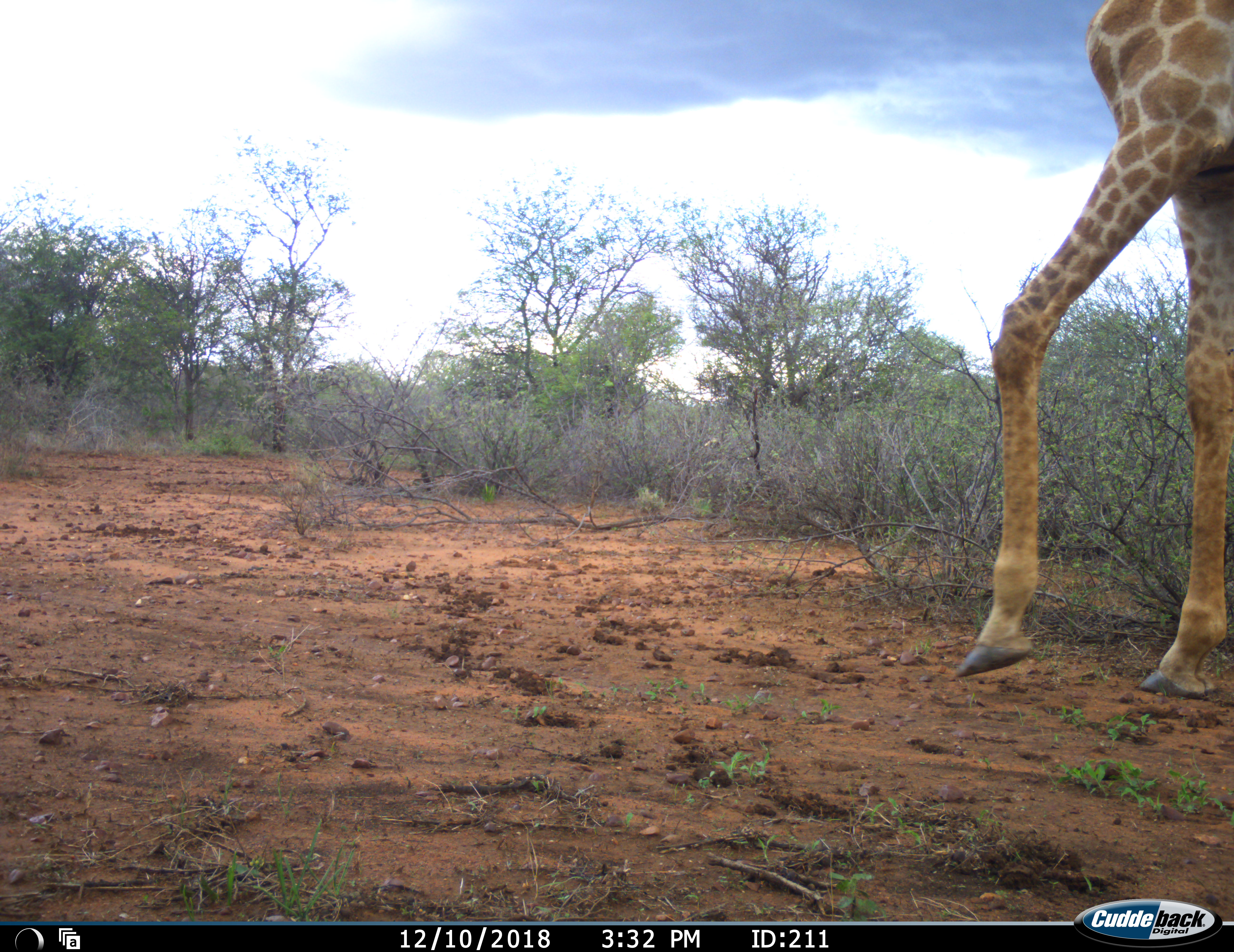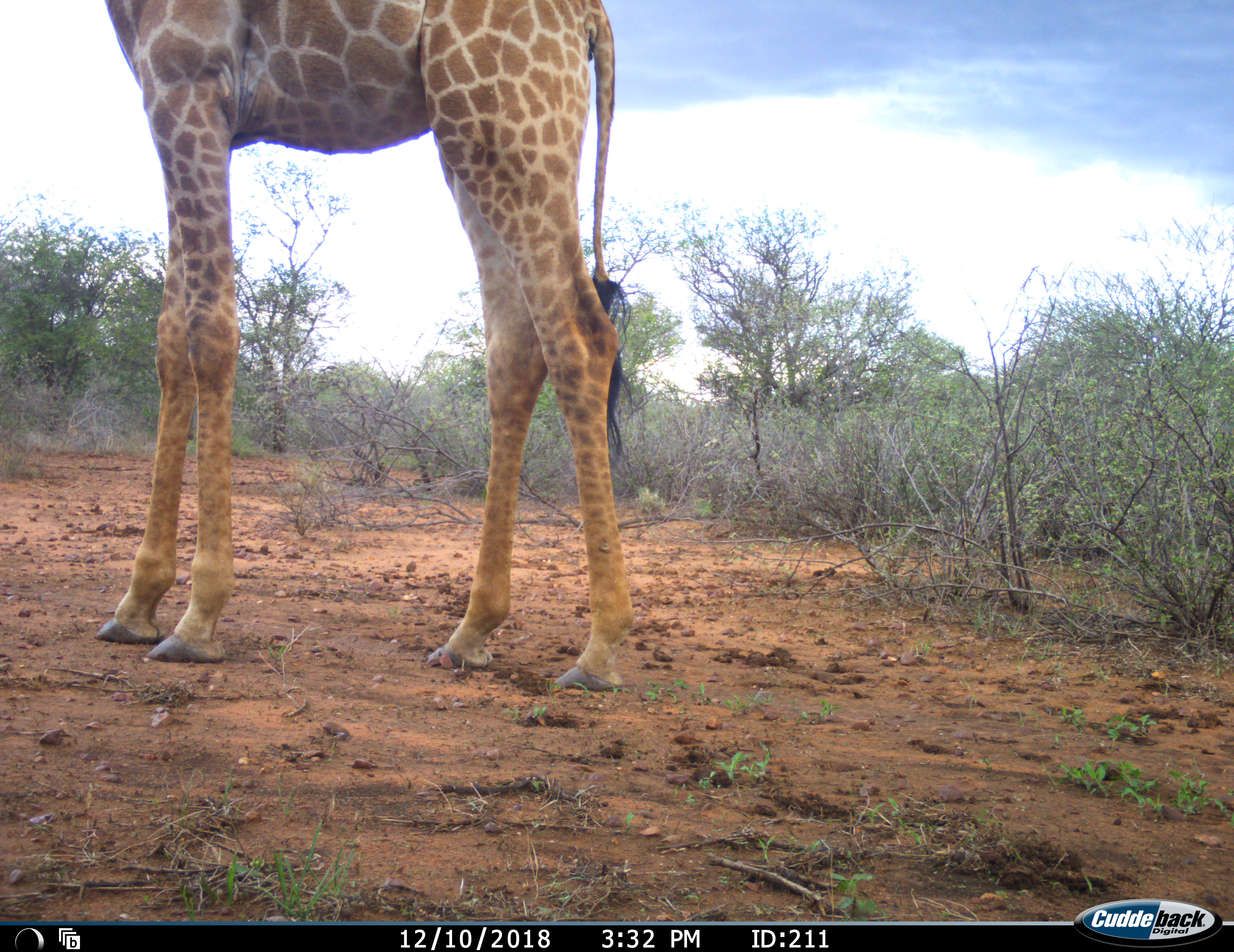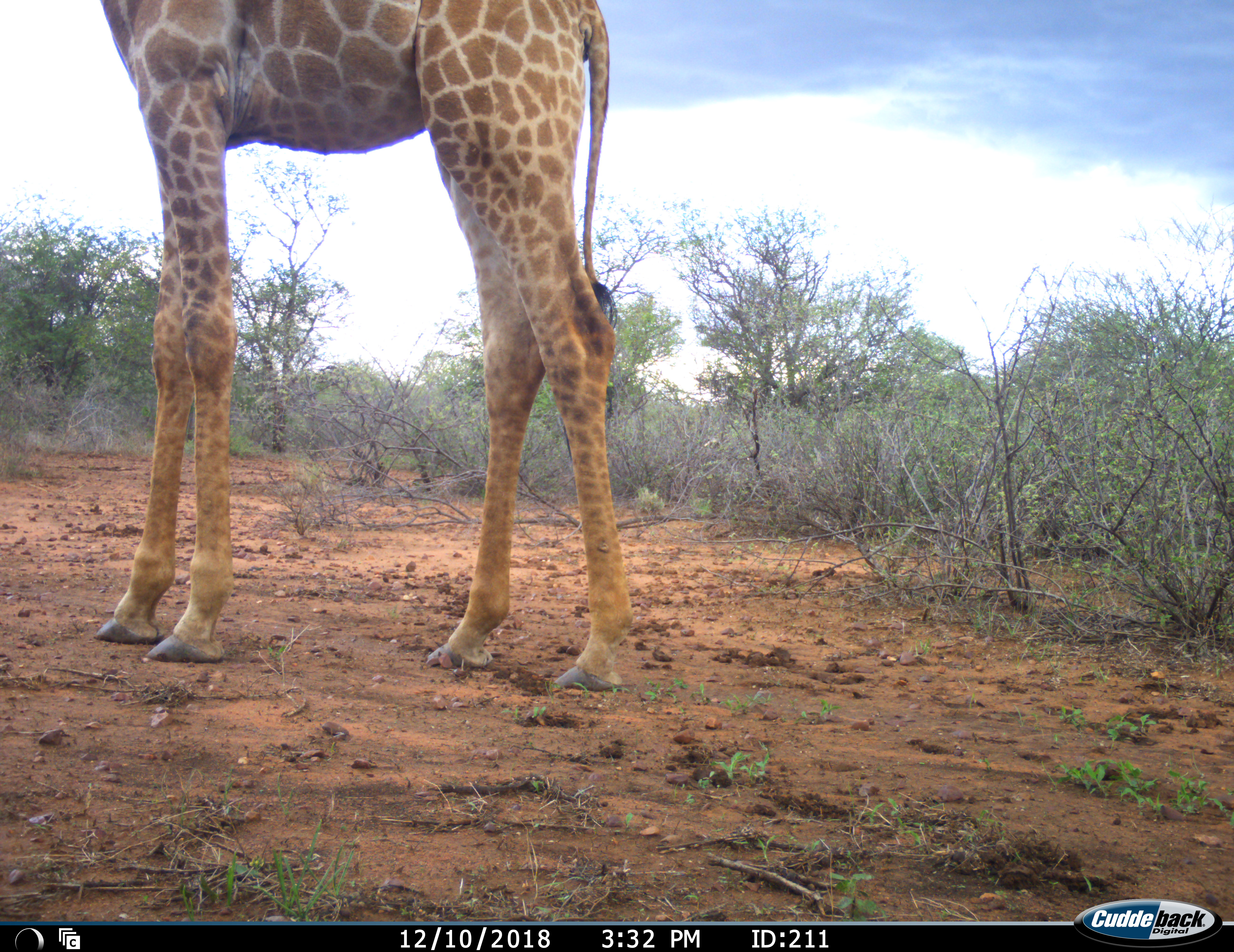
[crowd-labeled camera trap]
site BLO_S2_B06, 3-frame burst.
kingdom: Animalia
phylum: Chordata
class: Mammalia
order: Artiodactyla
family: Giraffidae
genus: Giraffa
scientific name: Giraffa camelopardalis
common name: giraffe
Giraffe (Giraffa camelopardalis), count 1. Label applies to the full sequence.